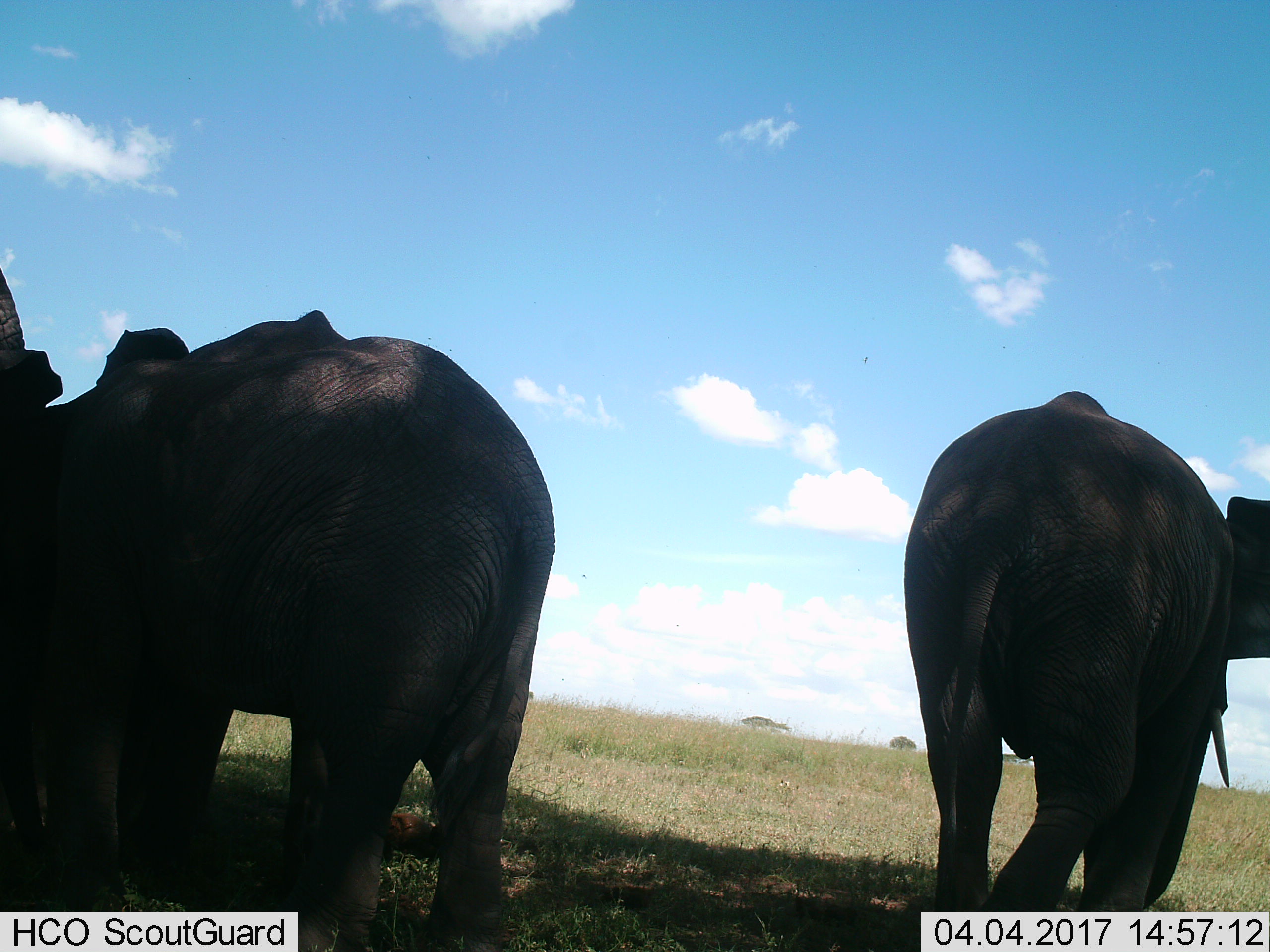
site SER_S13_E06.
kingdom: Animalia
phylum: Chordata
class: Mammalia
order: Proboscidea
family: Elephantidae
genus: Loxodonta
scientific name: Loxodonta africana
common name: african bush elephant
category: elephant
Elephant (african bush elephant) (Loxodonta africana), count 3. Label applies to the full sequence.